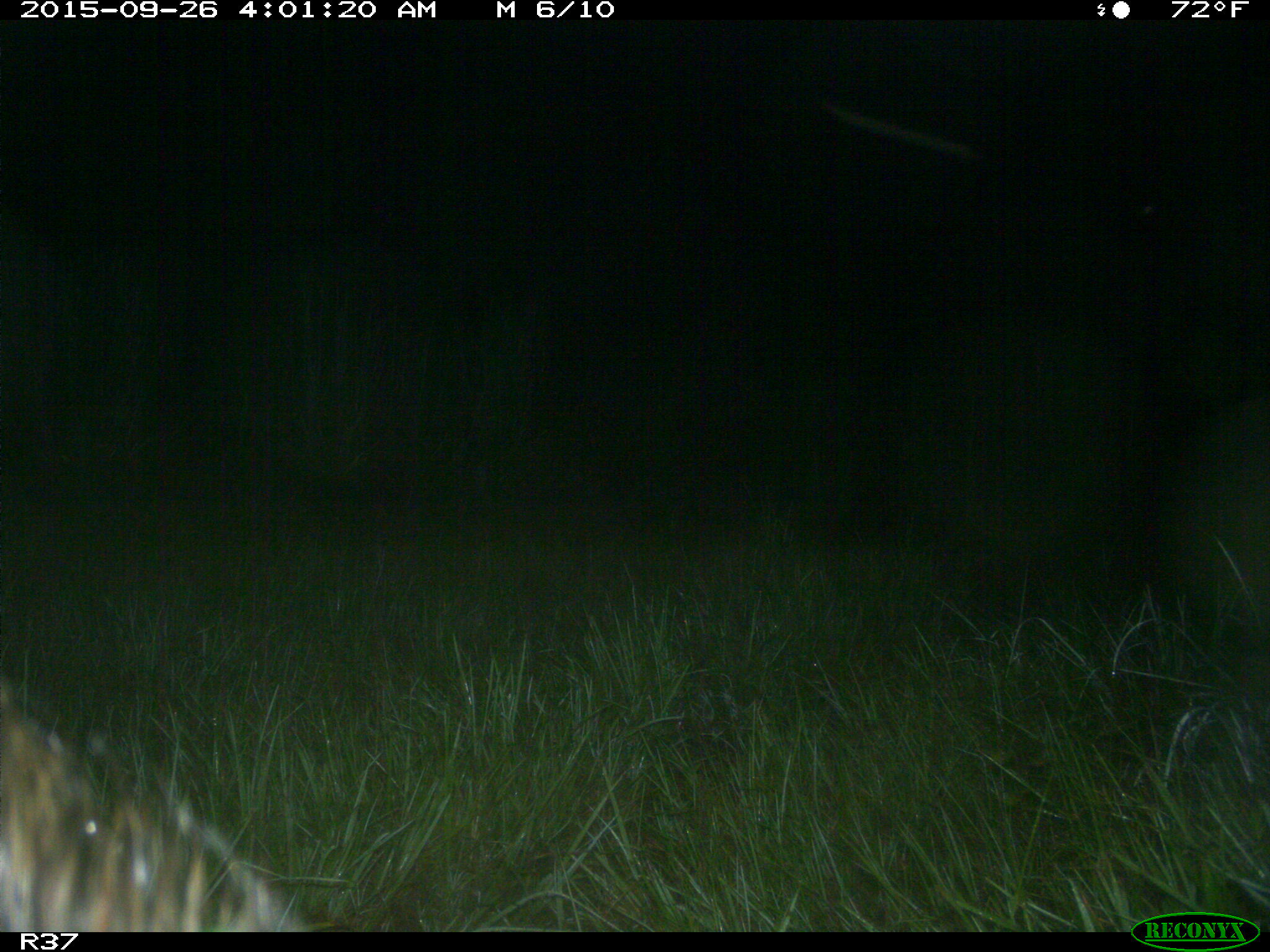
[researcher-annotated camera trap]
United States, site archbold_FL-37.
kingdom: Animalia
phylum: Chordata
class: Mammalia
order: Artiodactyla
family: Suidae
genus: Sus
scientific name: Sus scrofa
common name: wild boar